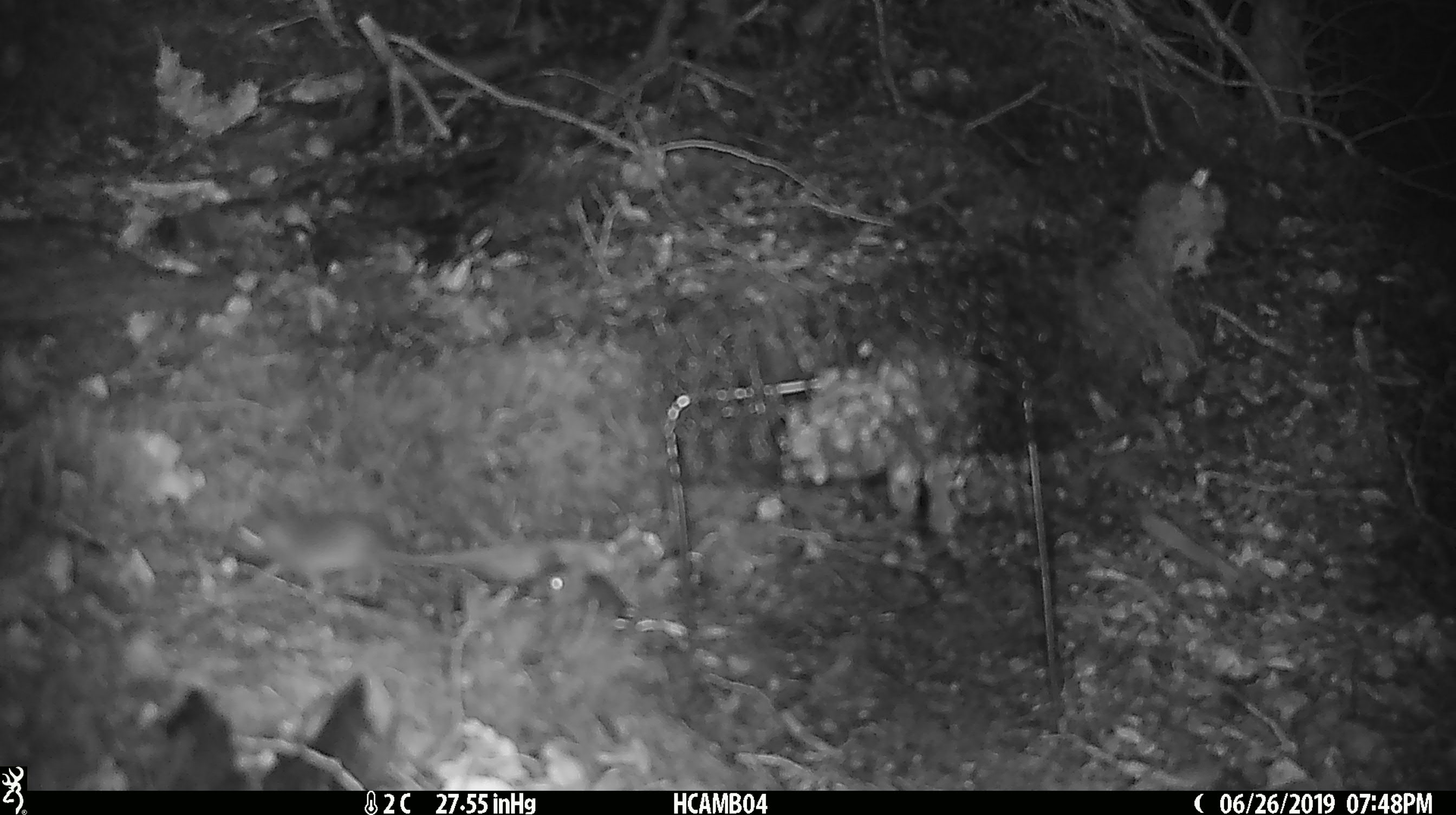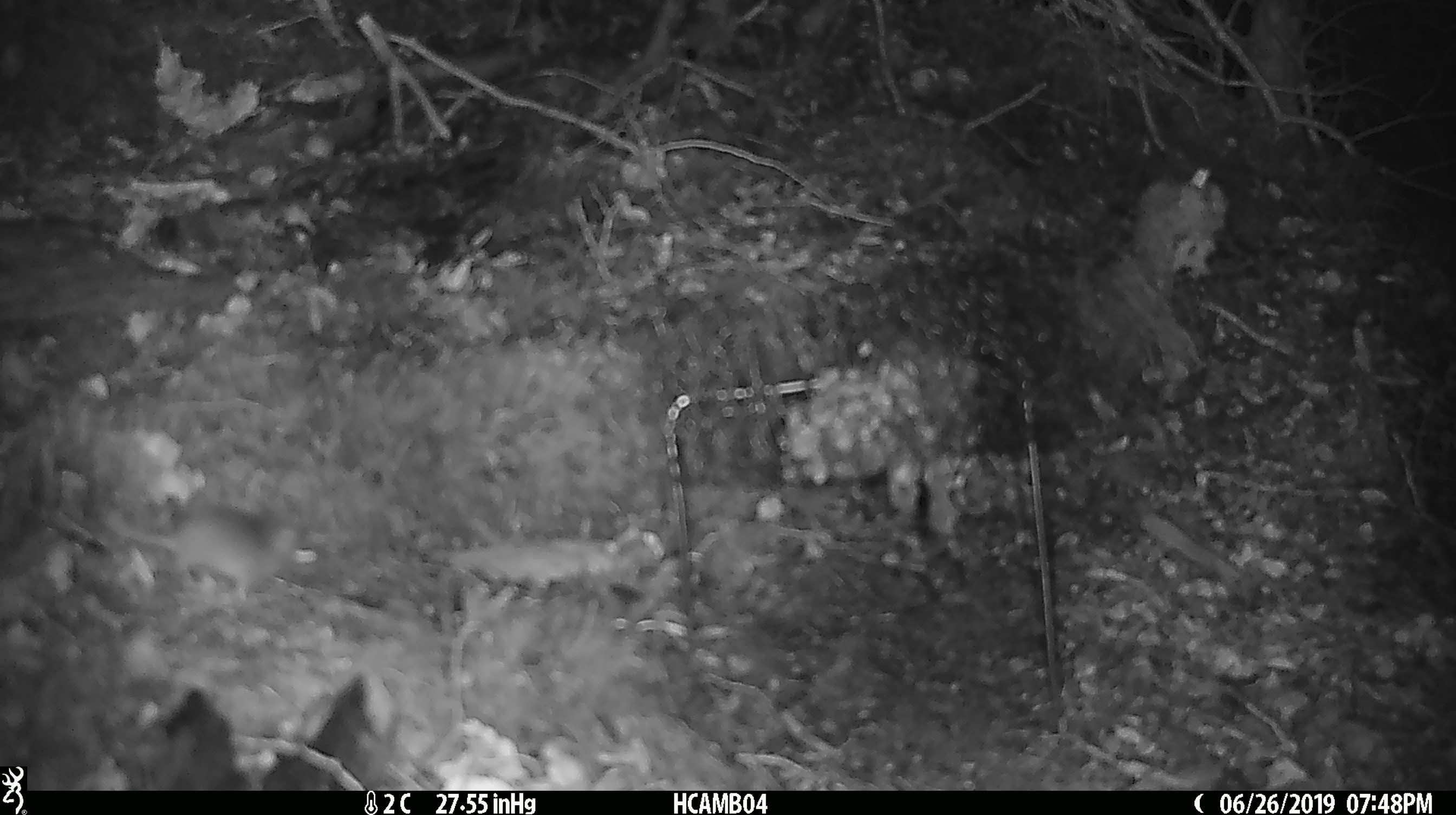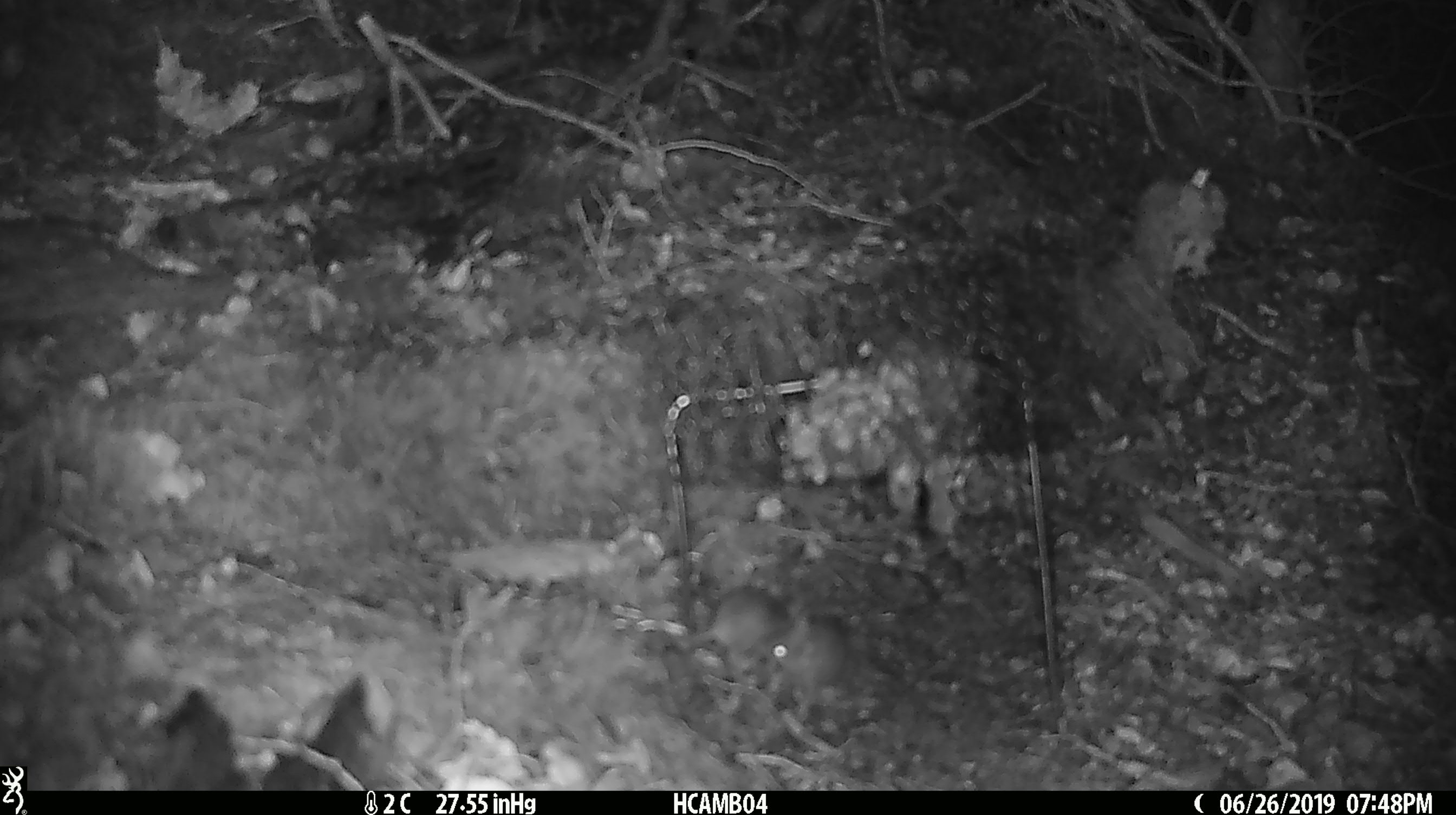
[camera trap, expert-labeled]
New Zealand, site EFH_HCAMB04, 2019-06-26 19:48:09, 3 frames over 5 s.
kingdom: Animalia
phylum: Chordata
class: Mammalia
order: Rodentia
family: Muridae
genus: Mus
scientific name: Mus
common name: mouse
Mouse (Mus).